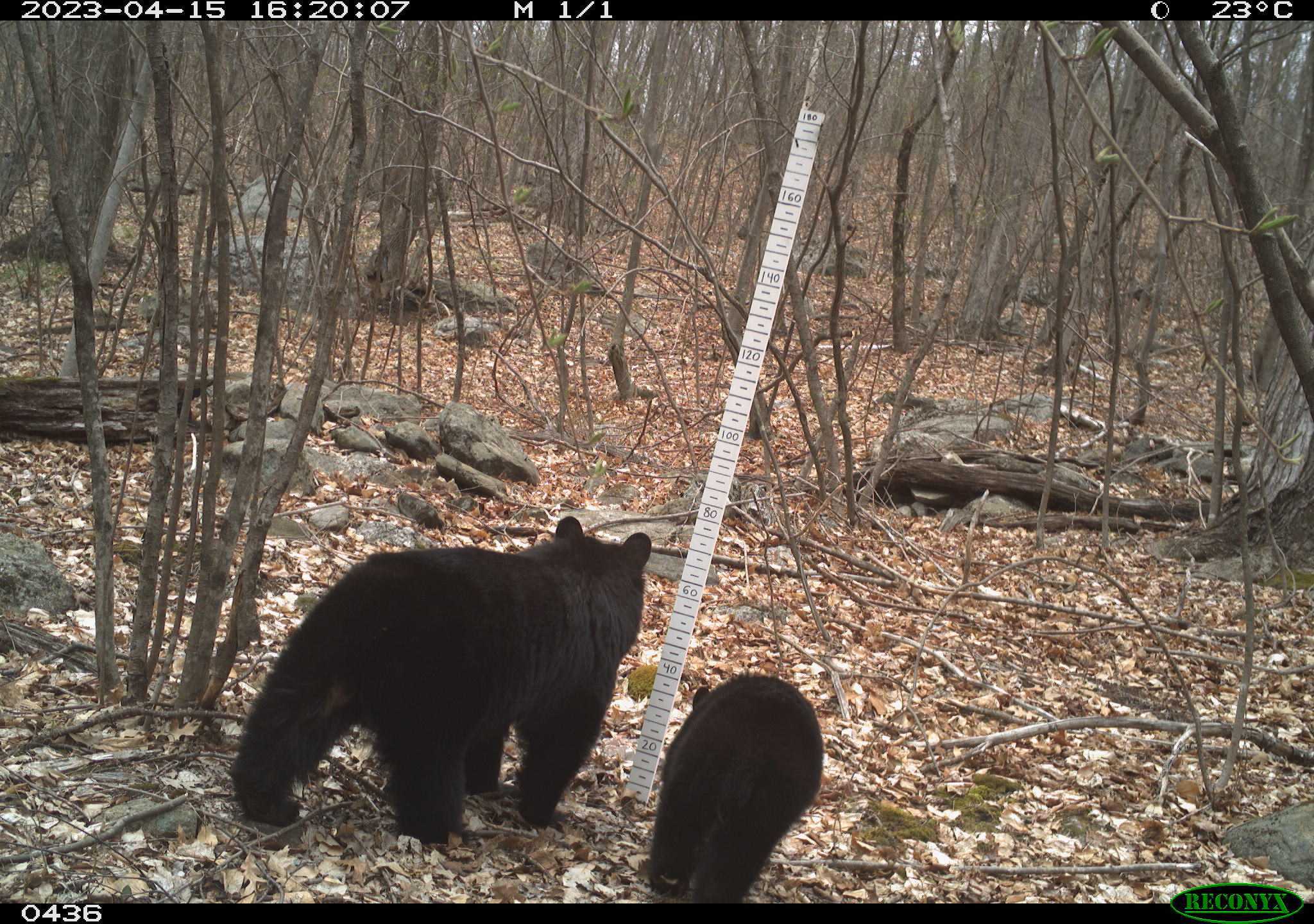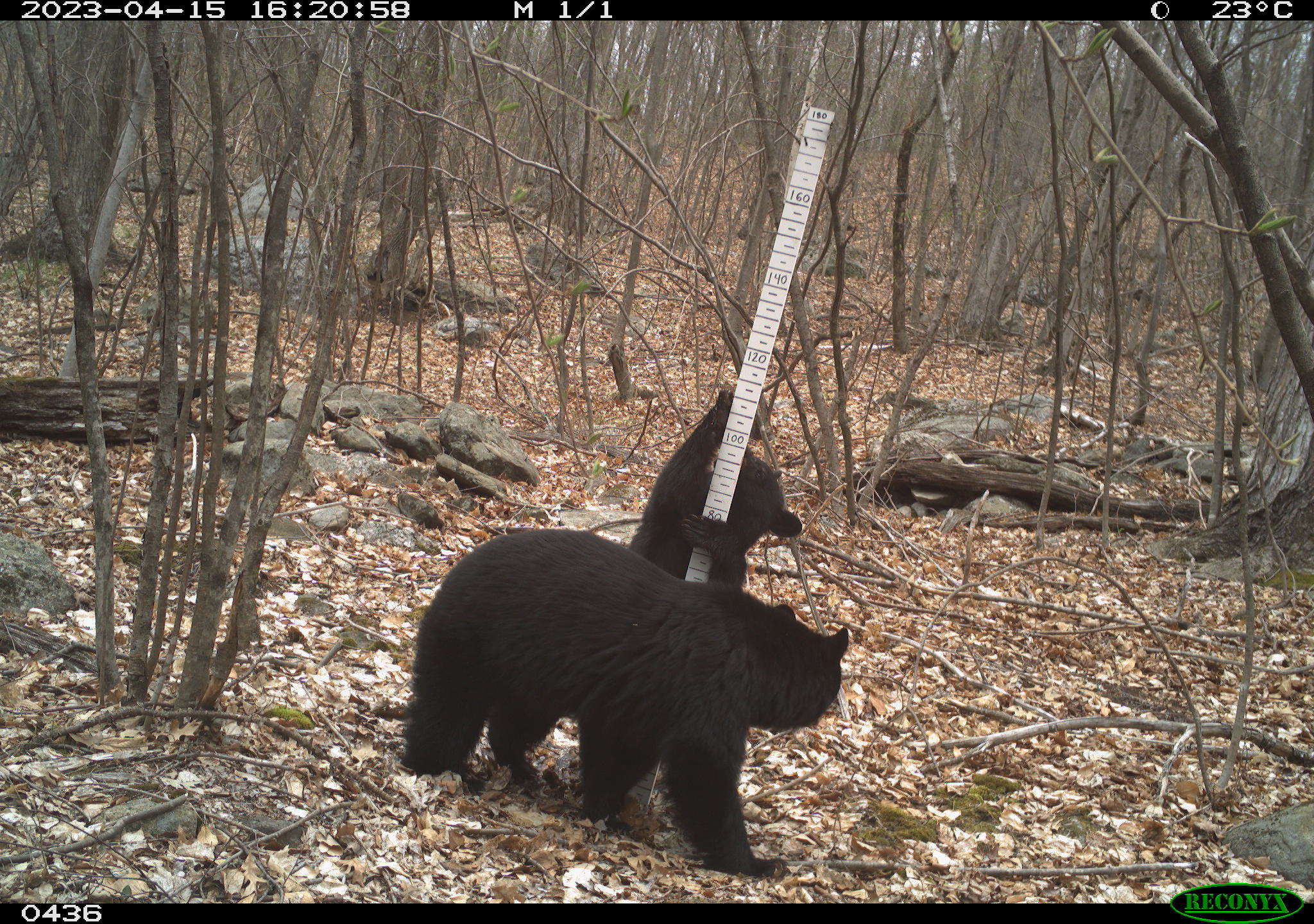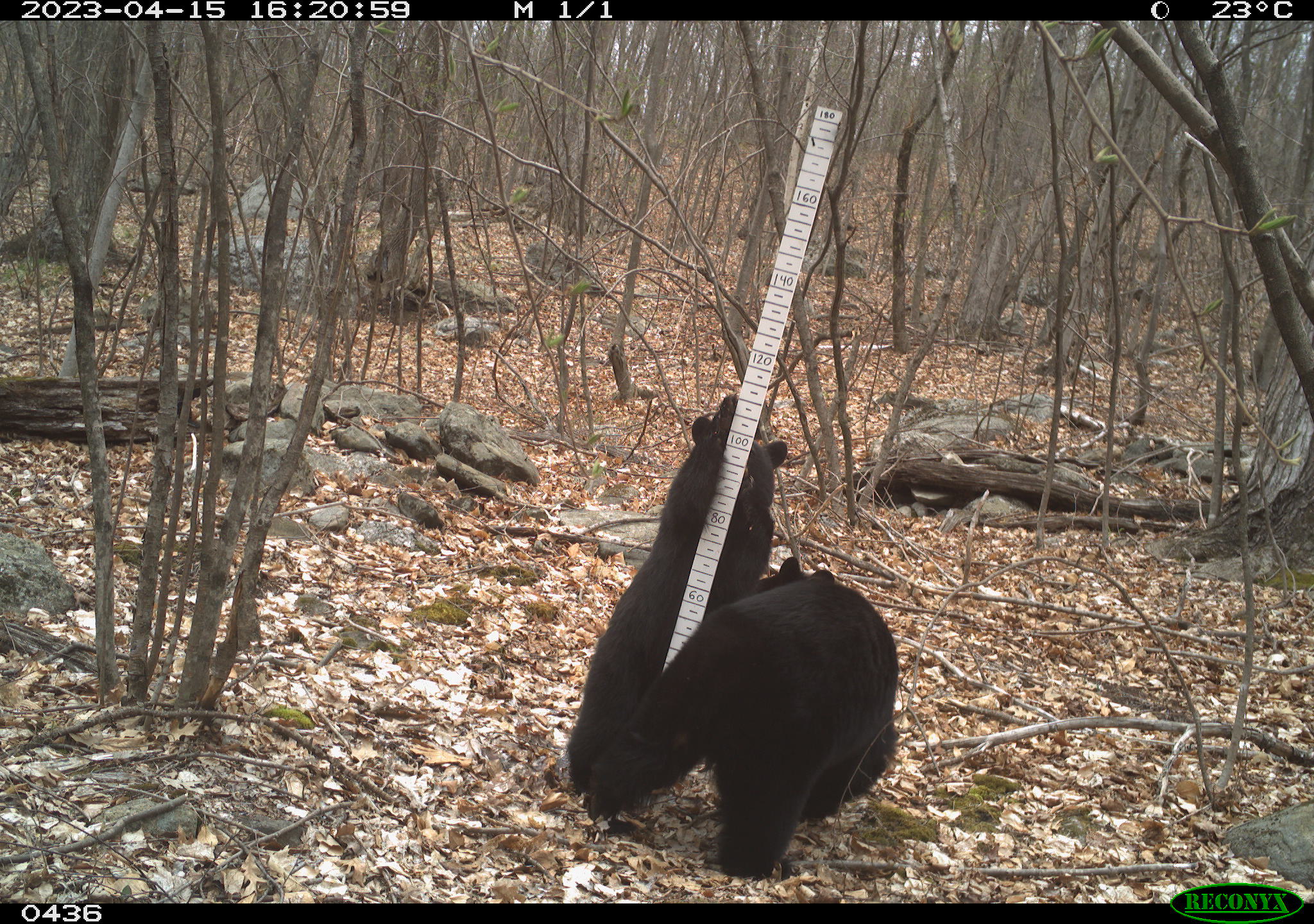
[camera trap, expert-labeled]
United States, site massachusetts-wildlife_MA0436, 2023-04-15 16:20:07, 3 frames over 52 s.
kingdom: Animalia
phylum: Chordata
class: Mammalia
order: Carnivora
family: Ursidae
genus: Ursus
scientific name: Ursus americanus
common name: black bear